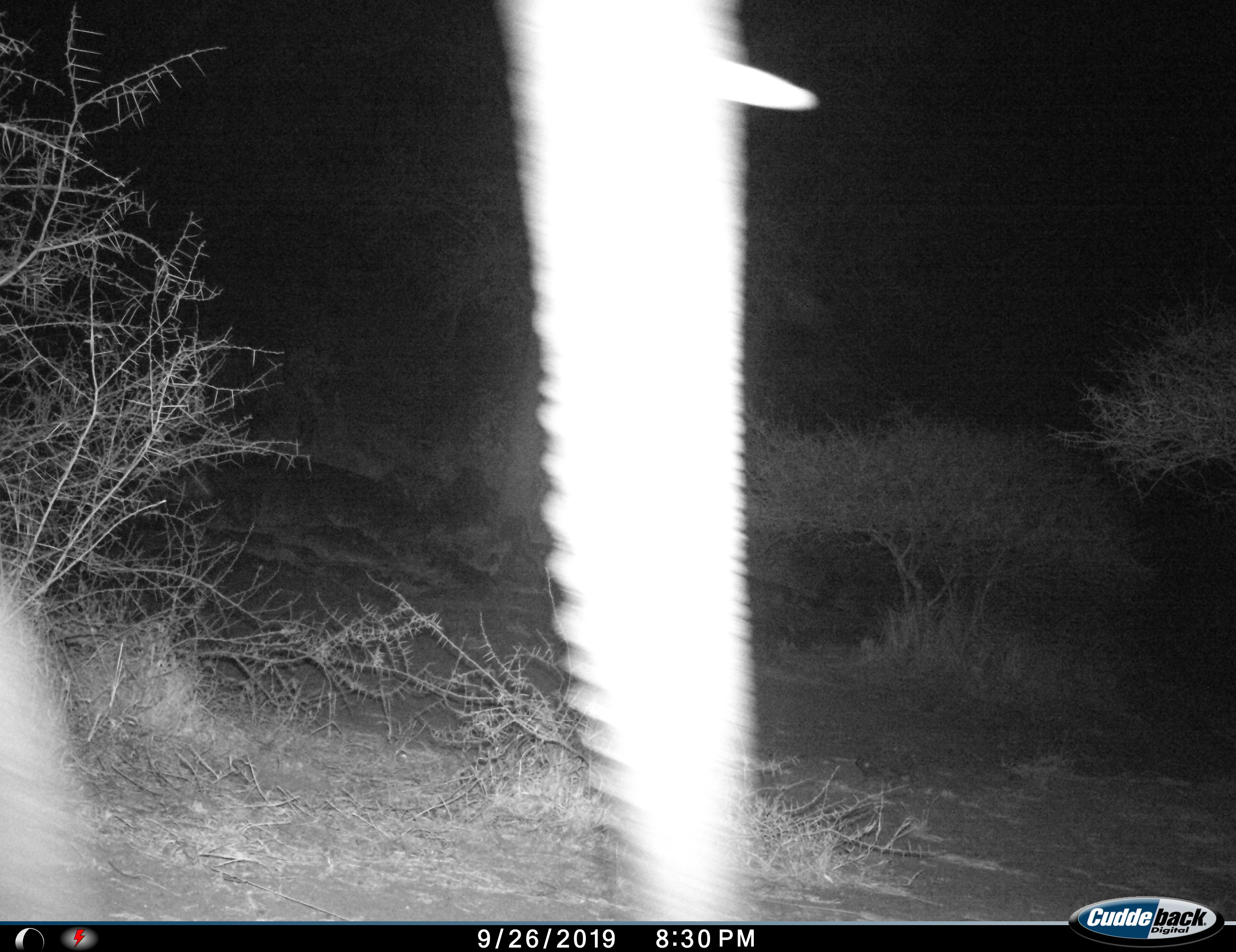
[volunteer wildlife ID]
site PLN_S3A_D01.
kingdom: Animalia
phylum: Chordata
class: Mammalia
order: Proboscidea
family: Elephantidae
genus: Loxodonta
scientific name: Loxodonta africana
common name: african bush elephant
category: elephant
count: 1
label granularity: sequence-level